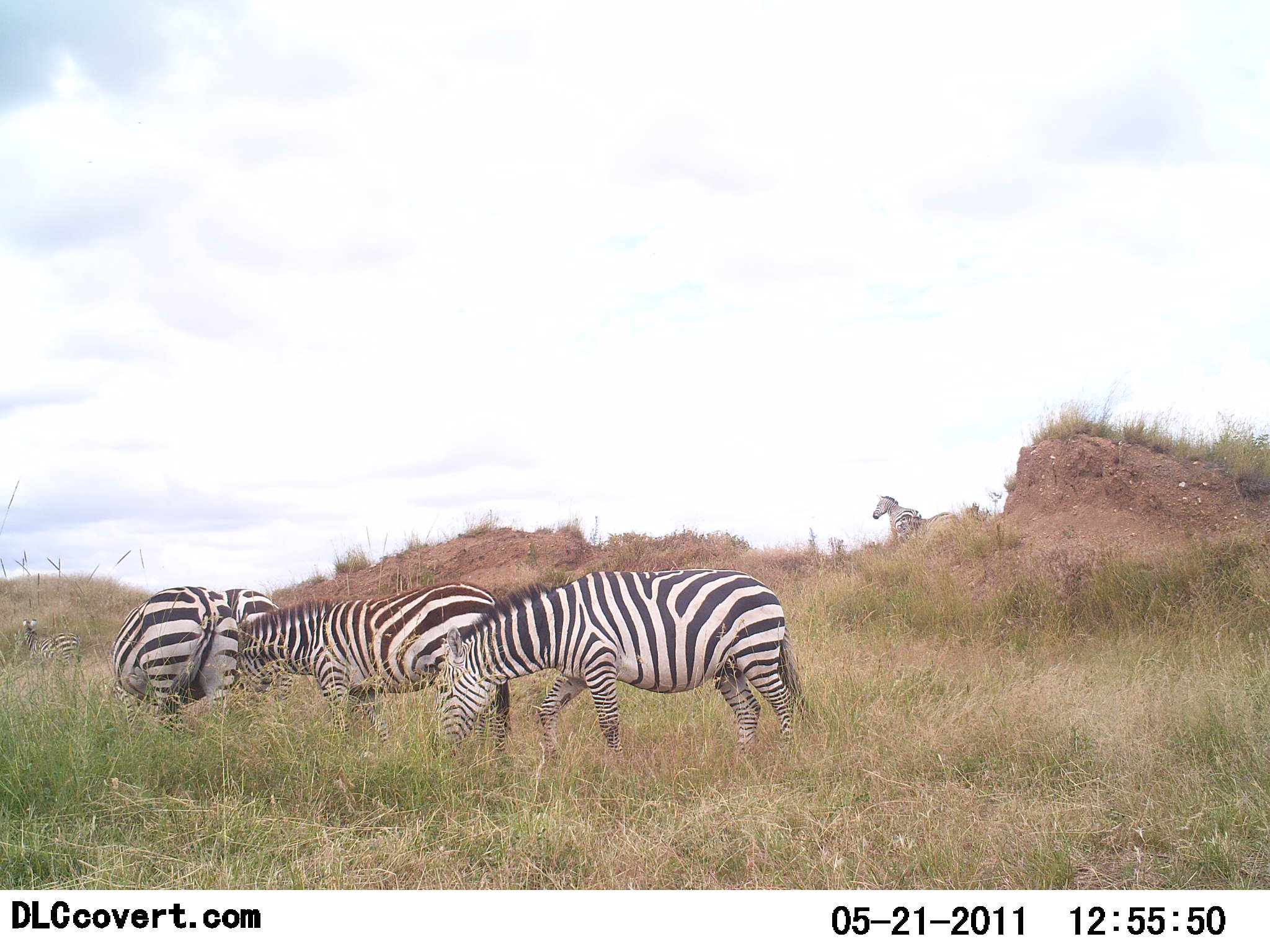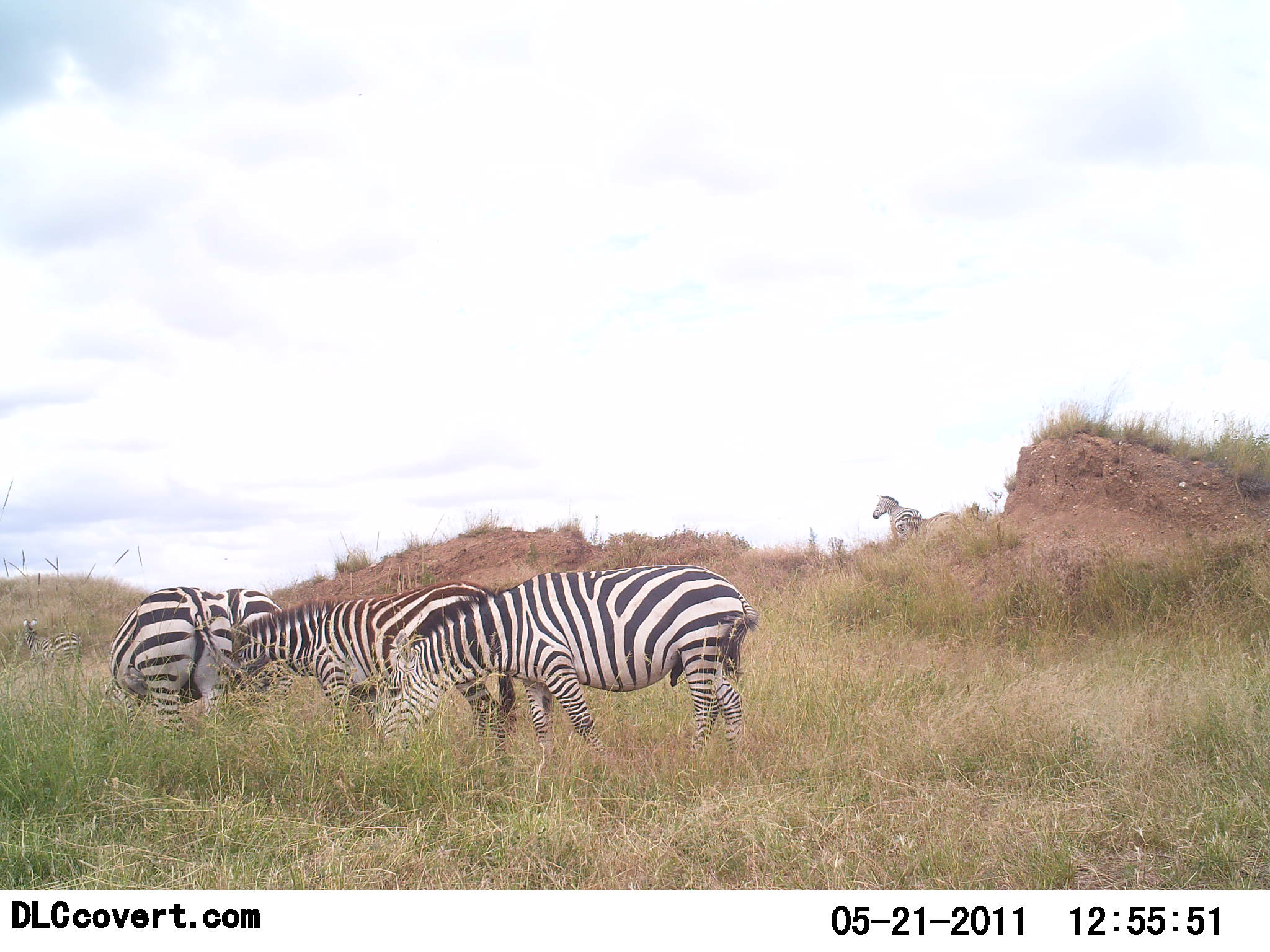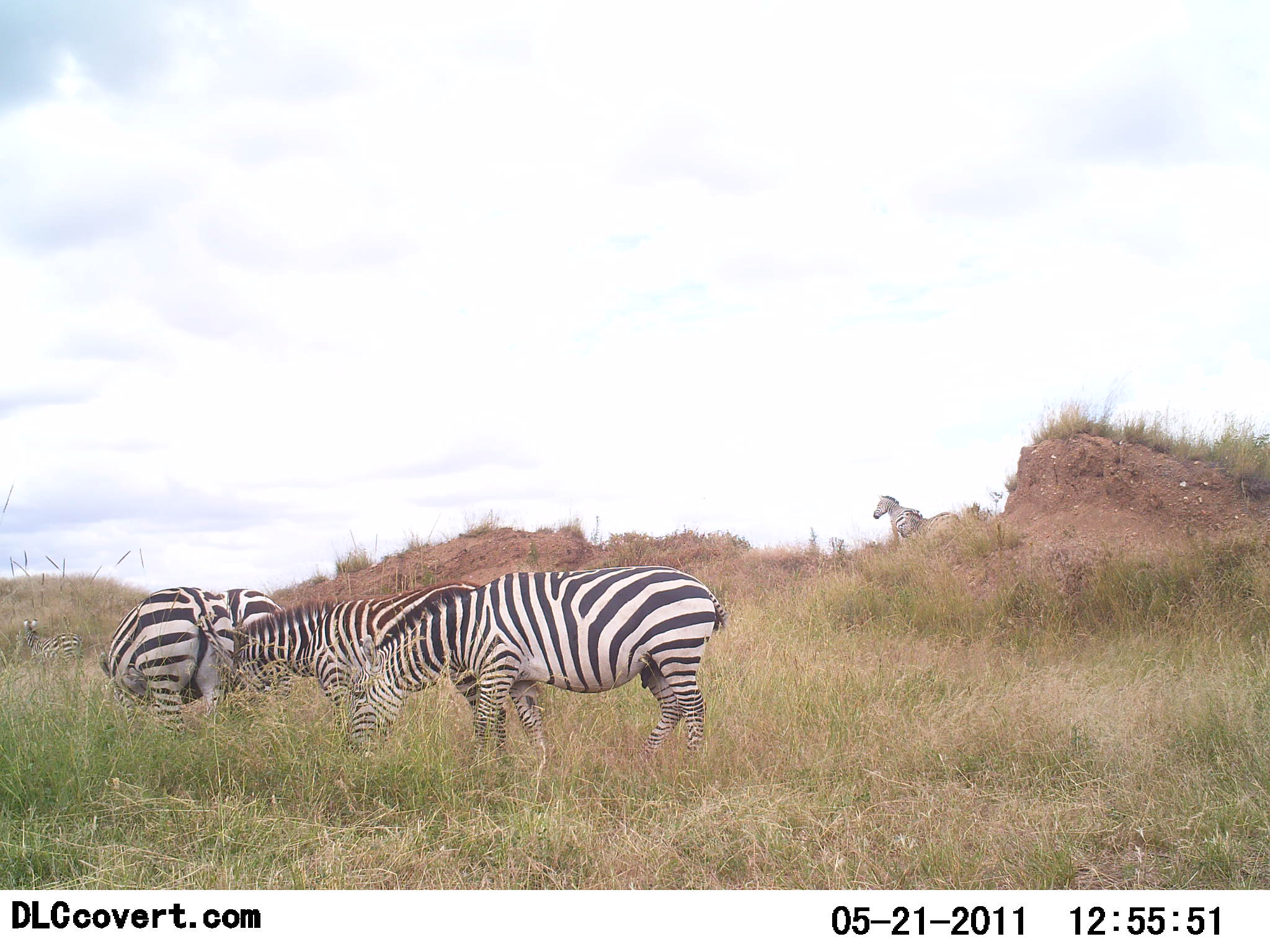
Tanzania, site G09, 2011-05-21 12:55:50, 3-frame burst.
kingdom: Animalia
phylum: Chordata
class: Mammalia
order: Perissodactyla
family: Equidae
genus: Equus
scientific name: Equus quagga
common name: plains zebra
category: zebra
Zebra (plains zebra) (Equus quagga), count 6. Behavior (volunteer vote fractions): standing 64%, resting 18%, moving 27%, interacting 0%. Young present (vote fraction): 9%. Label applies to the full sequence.